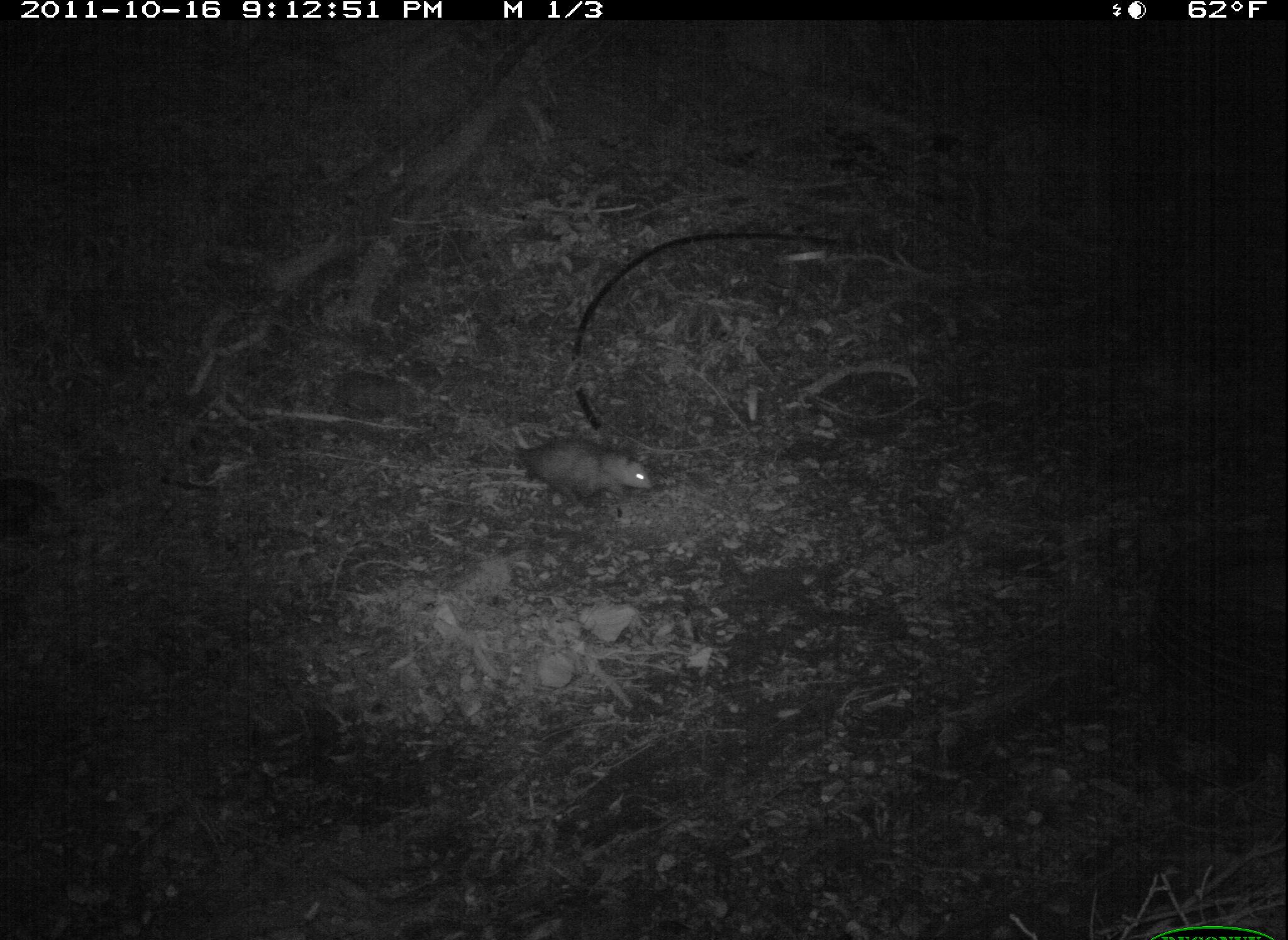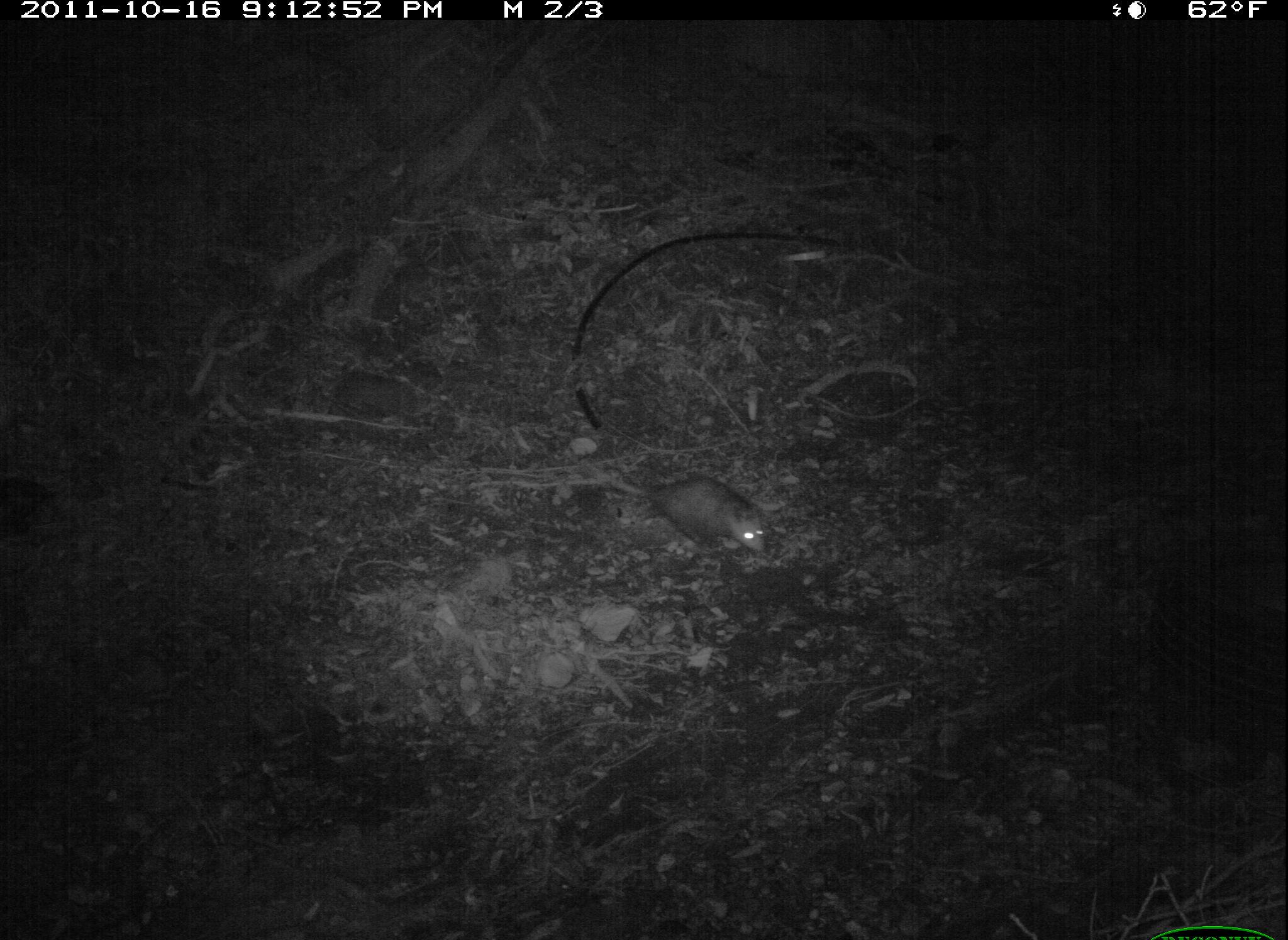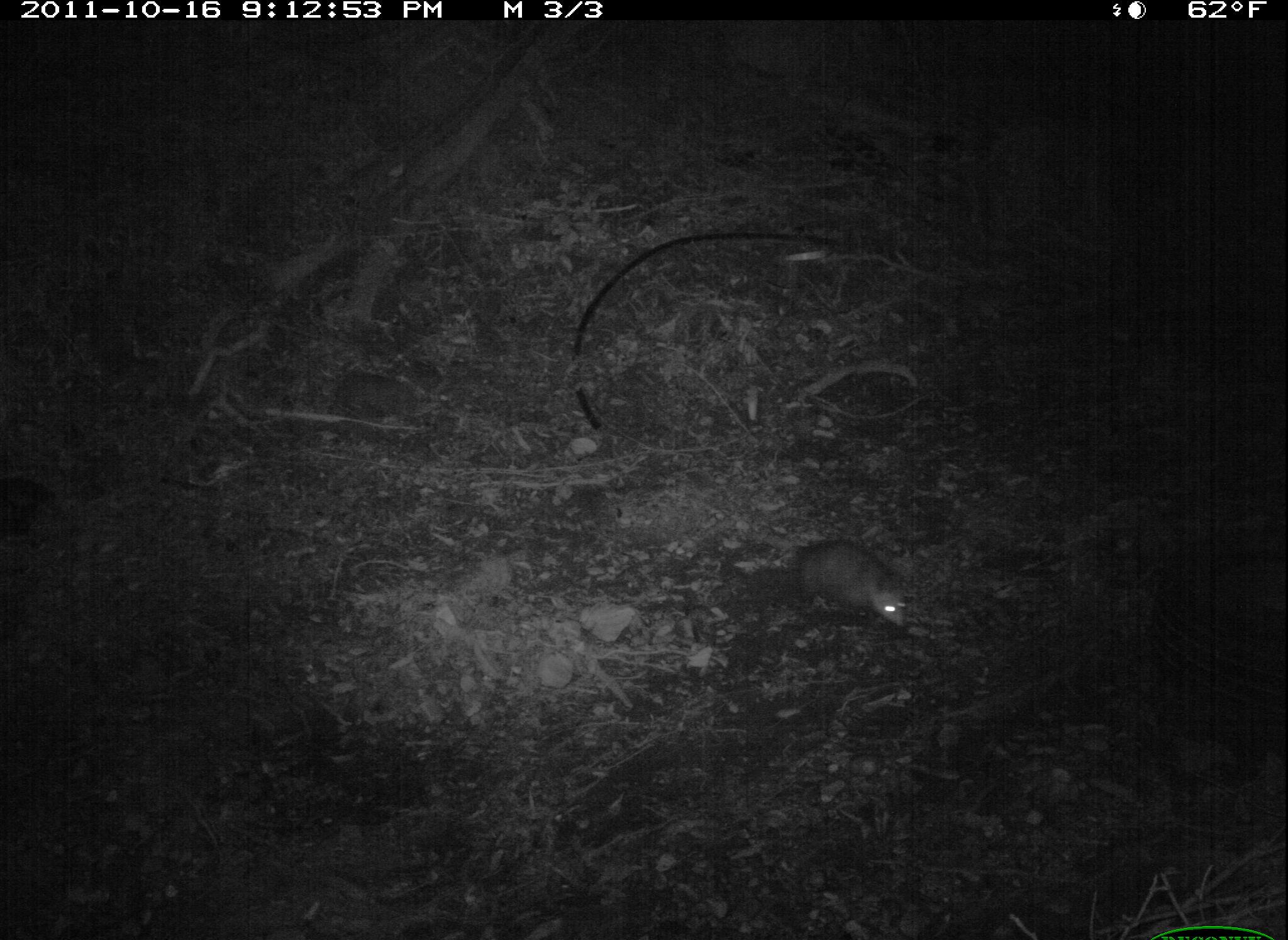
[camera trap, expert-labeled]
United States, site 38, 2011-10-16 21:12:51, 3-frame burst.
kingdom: Animalia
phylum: Chordata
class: Mammalia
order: Didelphimorphia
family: Didelphidae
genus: Didelphis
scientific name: Didelphis virginiana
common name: virginia opossum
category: opossum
Opossum (virginia opossum) (Didelphis virginiana).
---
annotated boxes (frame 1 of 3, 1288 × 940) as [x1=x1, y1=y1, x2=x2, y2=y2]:
opossum: [x1=485, y1=428, x2=681, y2=515]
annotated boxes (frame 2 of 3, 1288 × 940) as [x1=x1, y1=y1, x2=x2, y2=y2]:
opossum: [x1=625, y1=443, x2=791, y2=580]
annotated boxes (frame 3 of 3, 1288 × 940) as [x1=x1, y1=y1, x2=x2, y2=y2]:
opossum: [x1=752, y1=519, x2=914, y2=639]